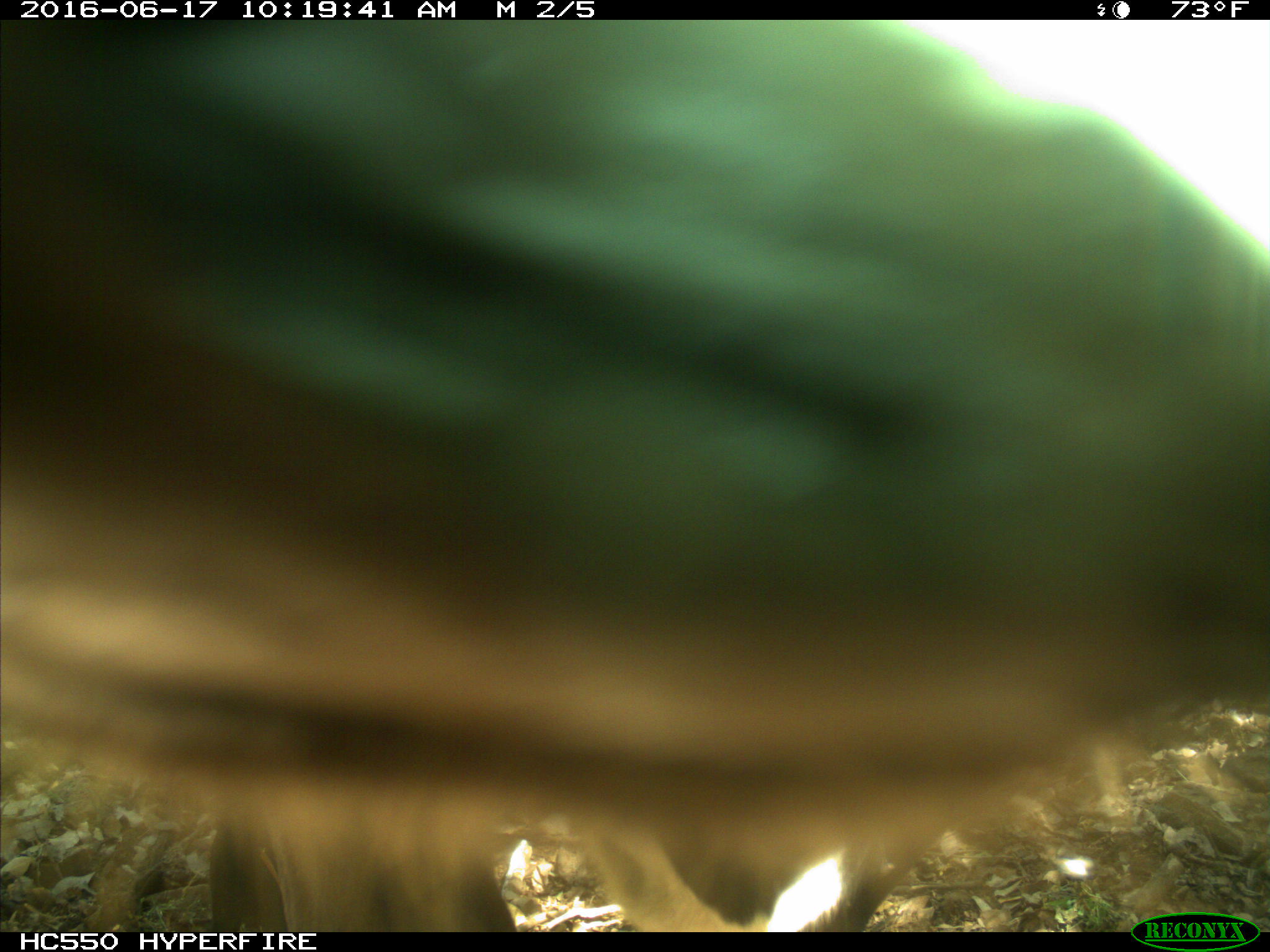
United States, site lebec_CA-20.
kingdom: Animalia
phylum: Chordata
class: Mammalia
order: Artiodactyla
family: Bovidae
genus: Bos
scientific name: Bos taurus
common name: domestic cow